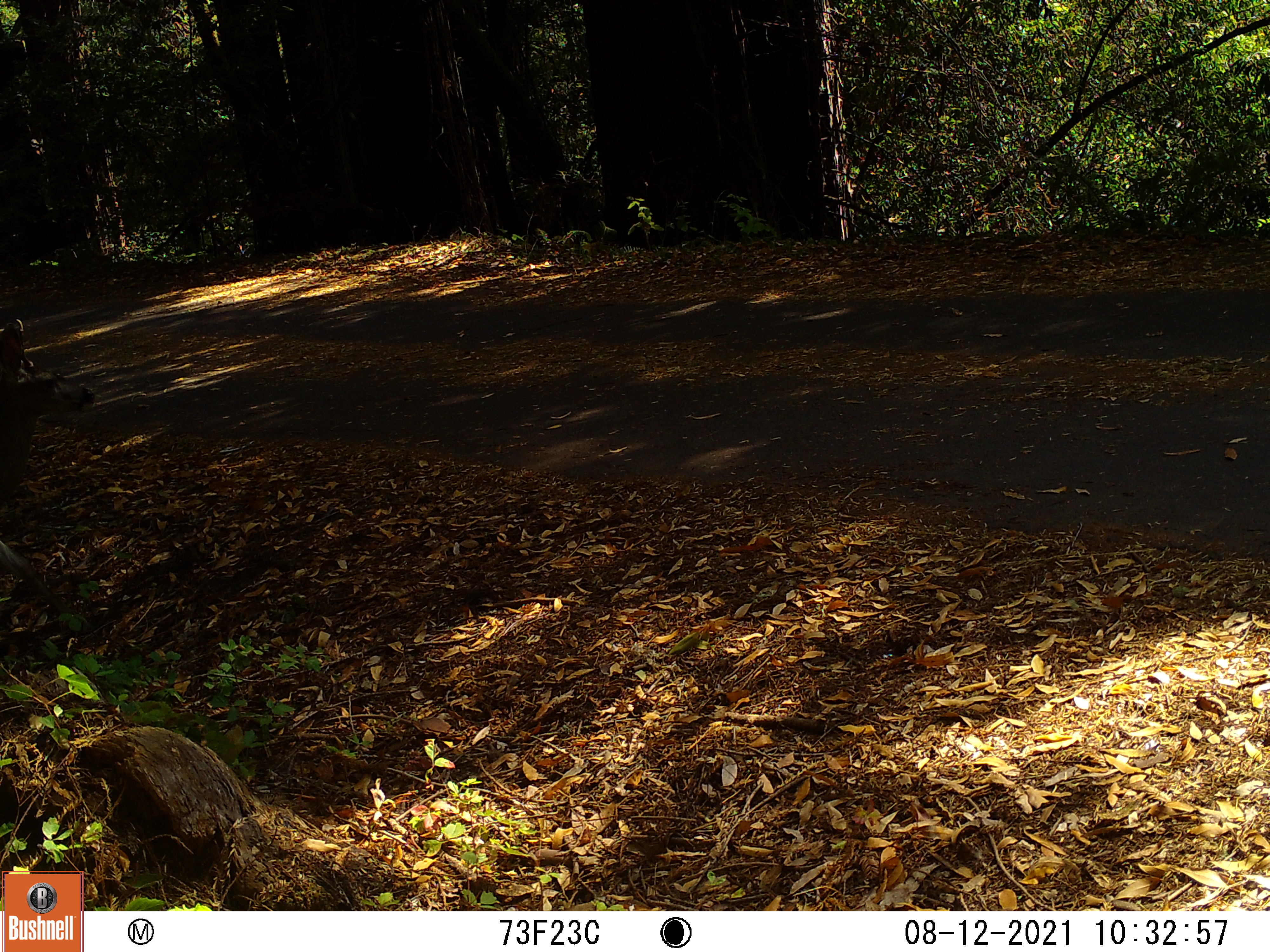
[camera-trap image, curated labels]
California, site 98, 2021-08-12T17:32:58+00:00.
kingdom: Animalia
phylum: Chordata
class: Mammalia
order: Artiodactyla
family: Cervidae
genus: Odocoileus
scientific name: Odocoileus hemionus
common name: mule deer